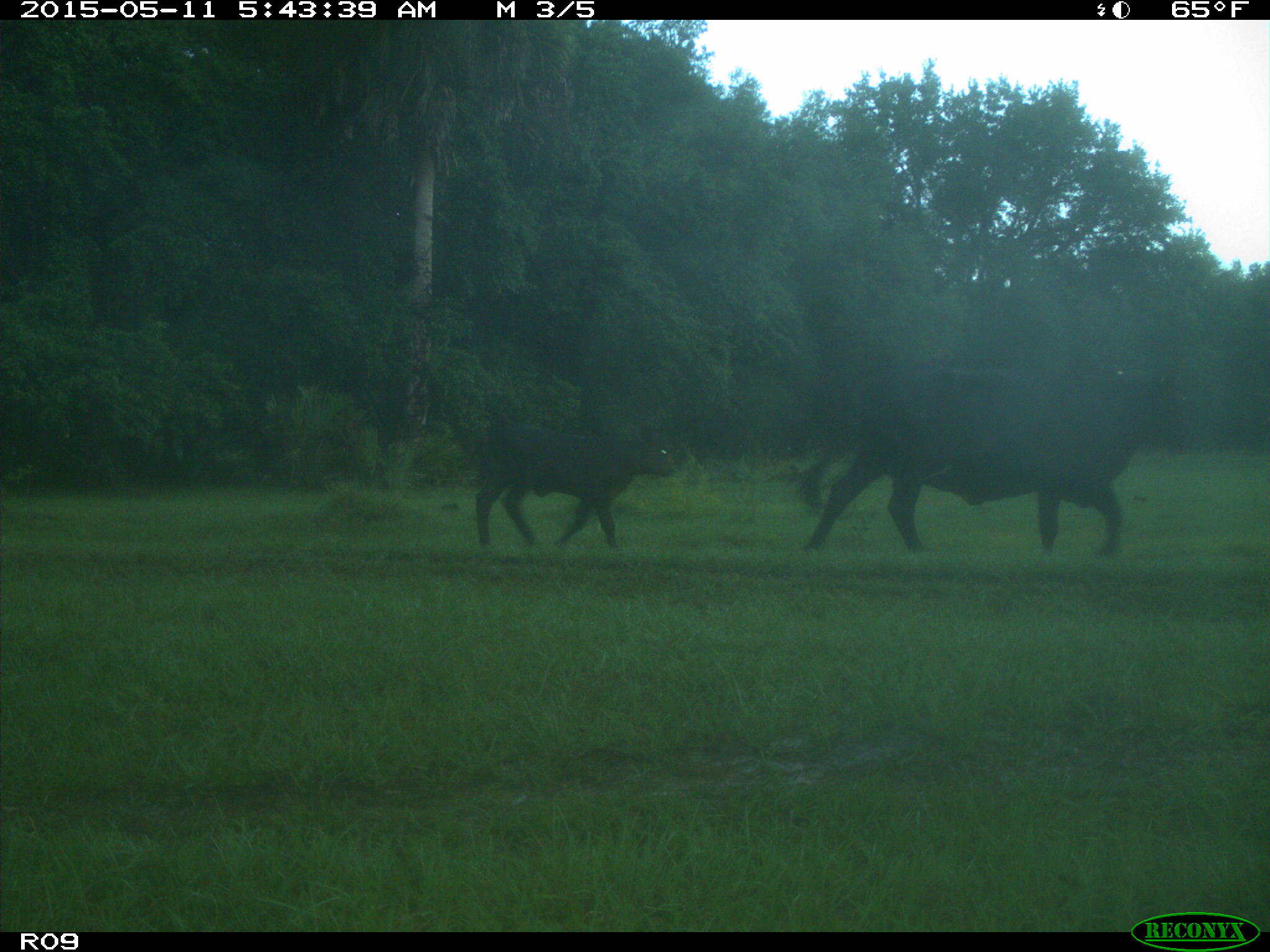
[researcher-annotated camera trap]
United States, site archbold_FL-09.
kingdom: Animalia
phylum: Chordata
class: Mammalia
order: Artiodactyla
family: Bovidae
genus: Bos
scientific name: Bos taurus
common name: domestic cow